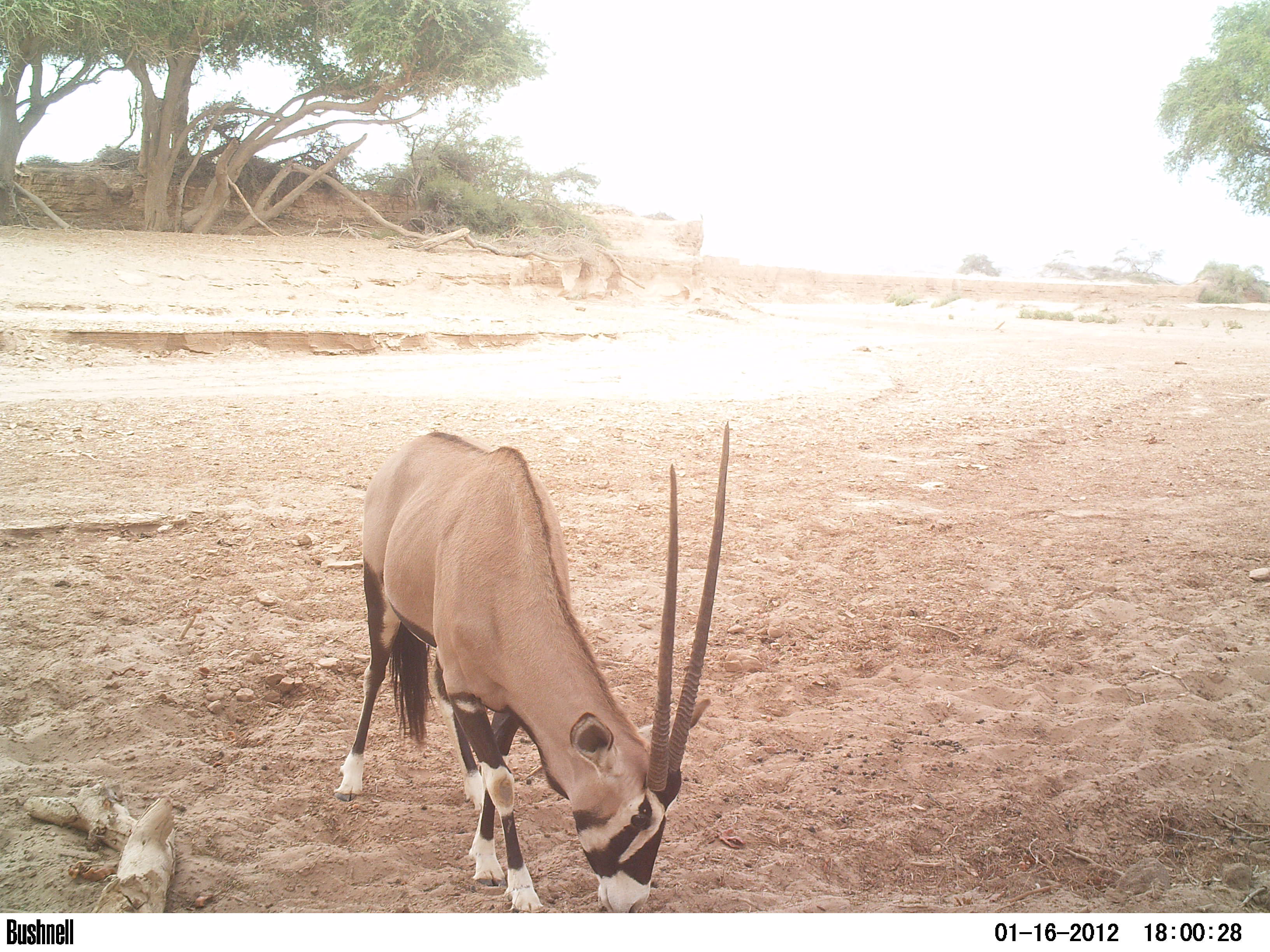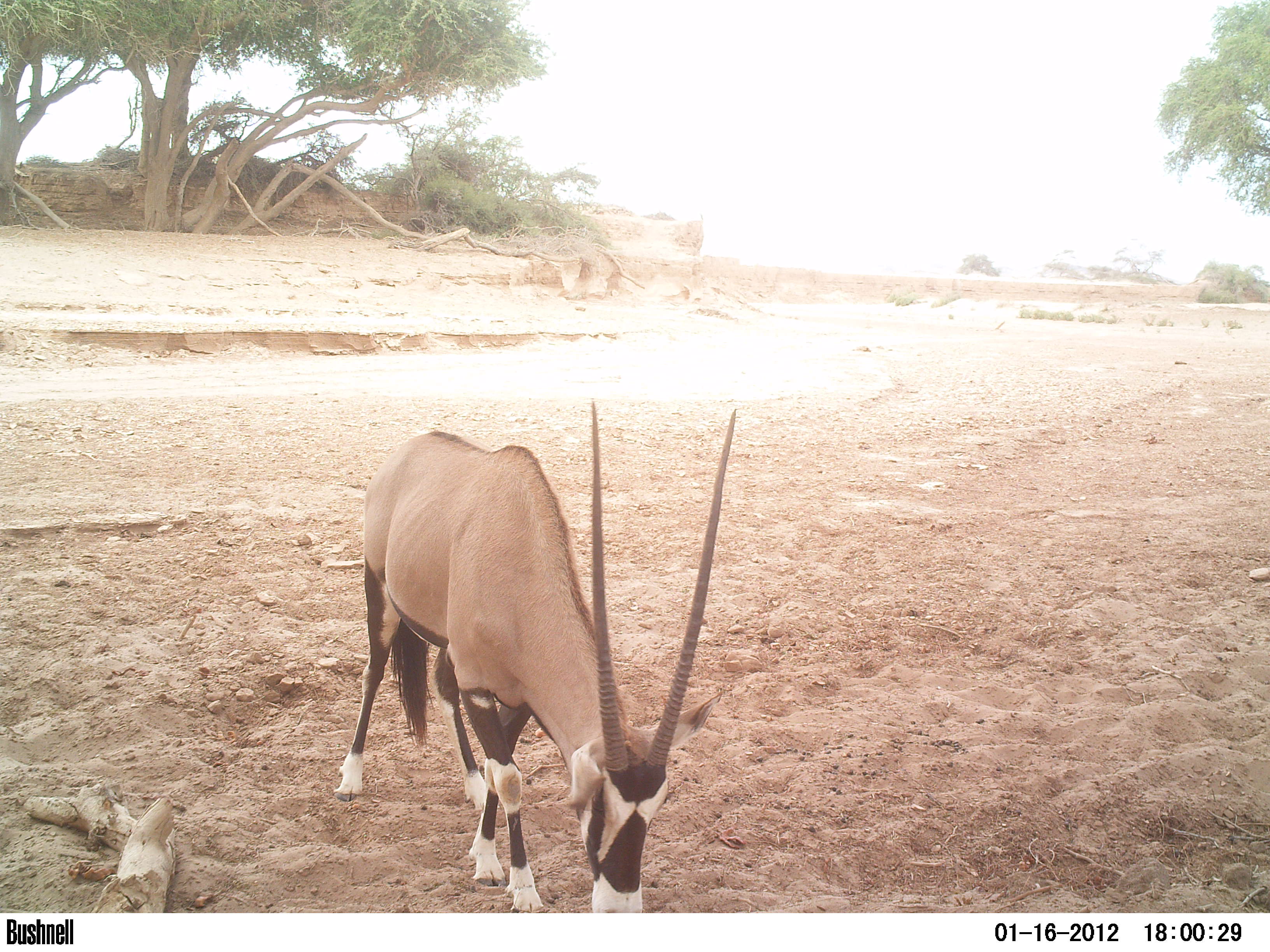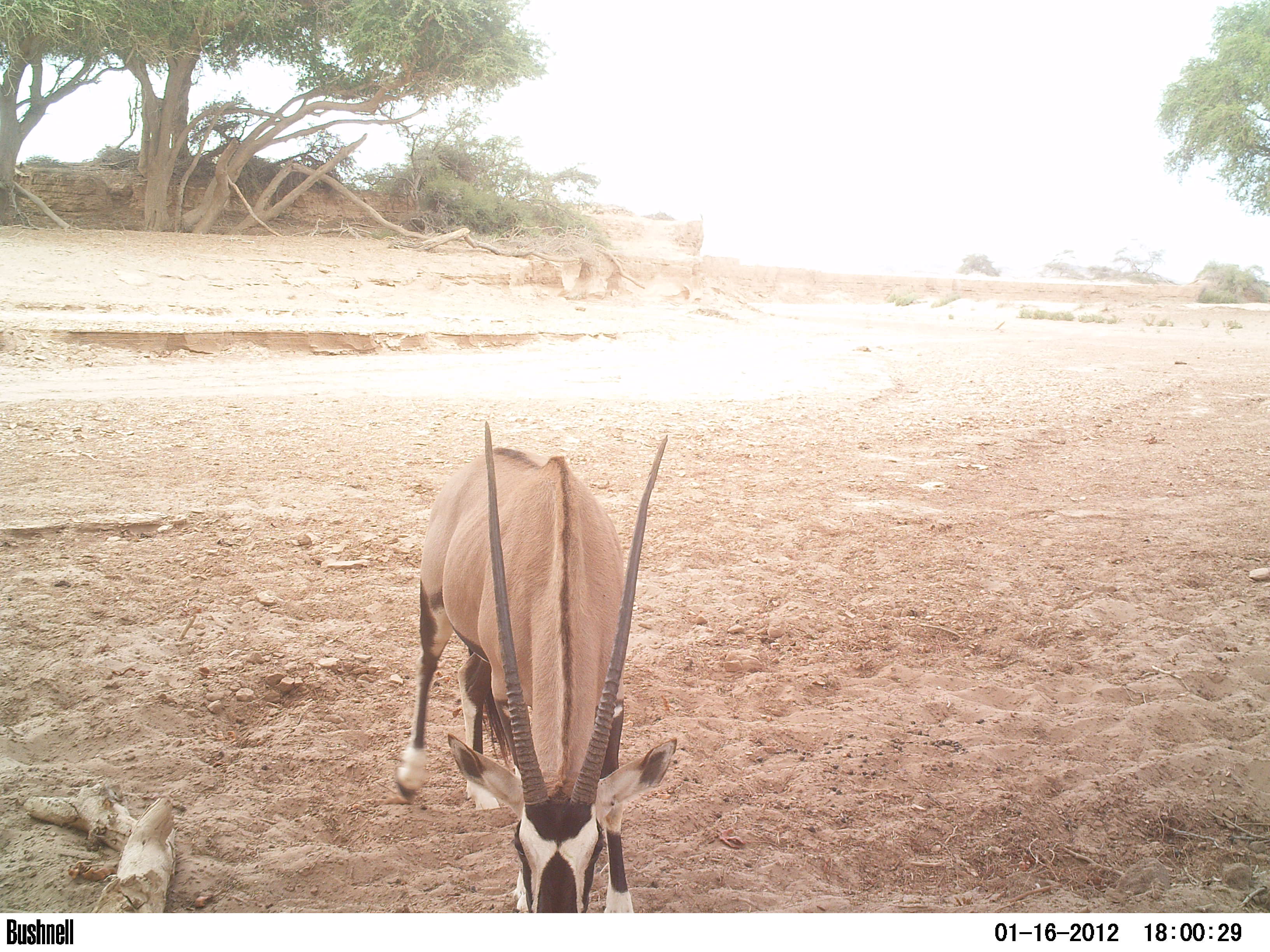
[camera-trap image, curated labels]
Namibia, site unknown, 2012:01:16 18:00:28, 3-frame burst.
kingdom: Animalia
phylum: Chordata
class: Mammalia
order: Artiodactyla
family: Bovidae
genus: Oryx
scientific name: Oryx gazella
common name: gemsbok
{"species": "Oryx gazella (gemsbok)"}